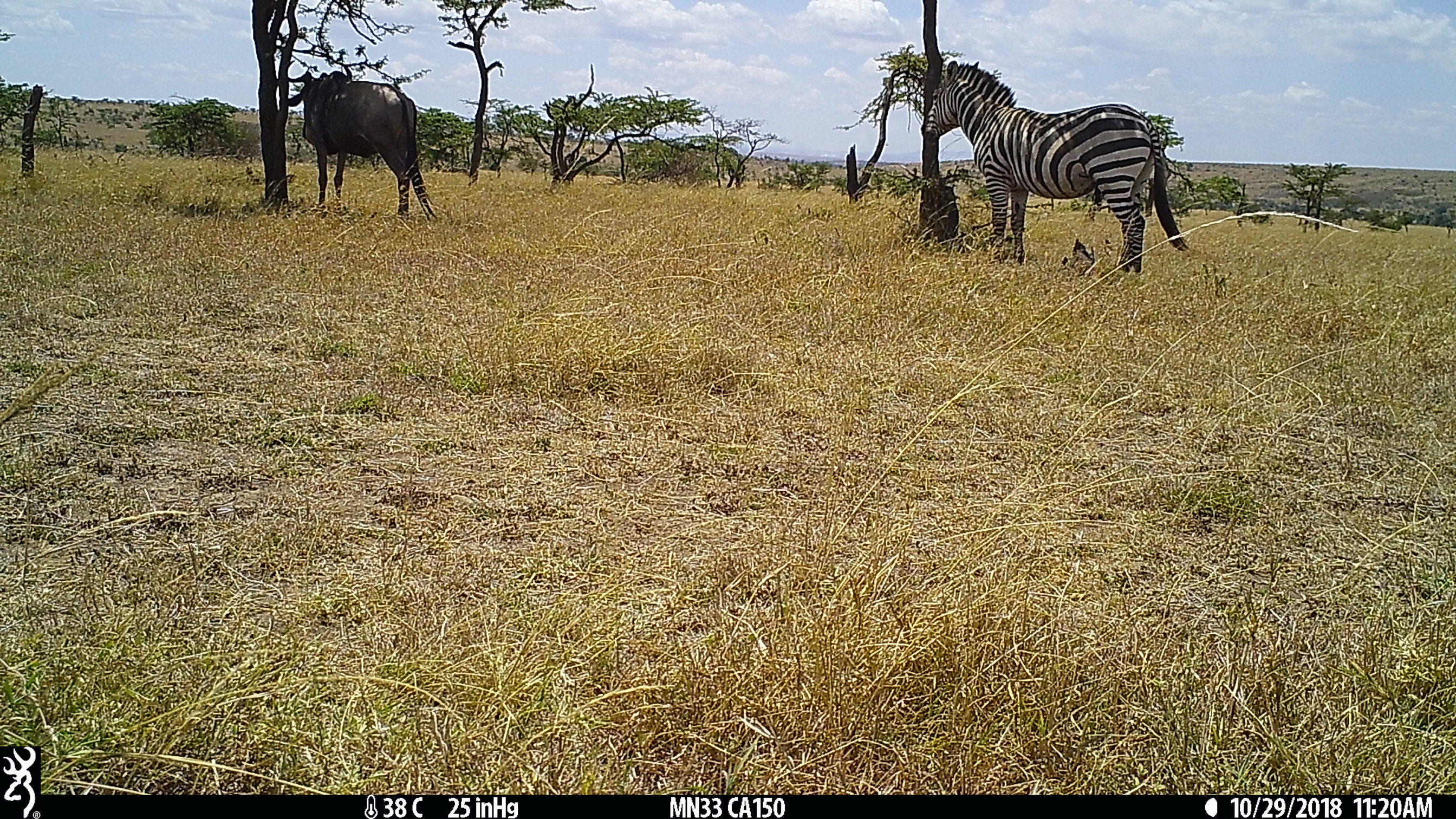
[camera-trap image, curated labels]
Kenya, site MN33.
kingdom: Animalia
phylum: Chordata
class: Mammalia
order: Perissodactyla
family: Equidae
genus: Equus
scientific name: Equus quagga burchellii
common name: burchell's zebra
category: zebra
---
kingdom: Animalia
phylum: Chordata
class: Mammalia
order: Artiodactyla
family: Bovidae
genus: Connochaetes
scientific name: Connochaetes taurinus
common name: blue wildebeest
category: wildebeest